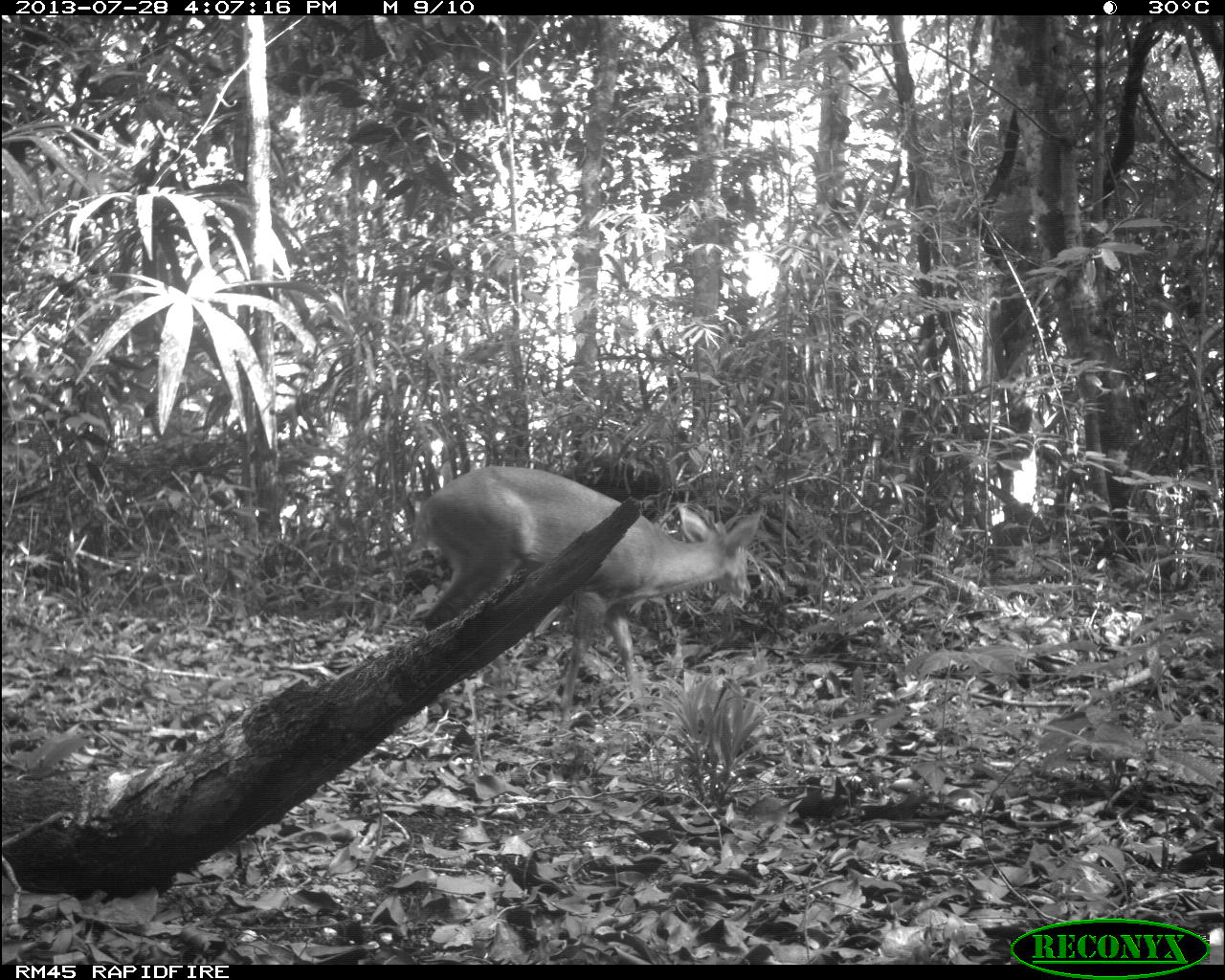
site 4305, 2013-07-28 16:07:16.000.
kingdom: Animalia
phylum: Chordata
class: Mammalia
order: Artiodactyla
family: Cervidae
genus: Mazama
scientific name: Mazama temama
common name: central american red brocket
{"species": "Mazama temama (central american red brocket)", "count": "1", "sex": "male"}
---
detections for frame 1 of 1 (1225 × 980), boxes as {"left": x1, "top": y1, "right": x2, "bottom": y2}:
mazama temama: {"left": 410, "top": 461, "right": 762, "bottom": 720}